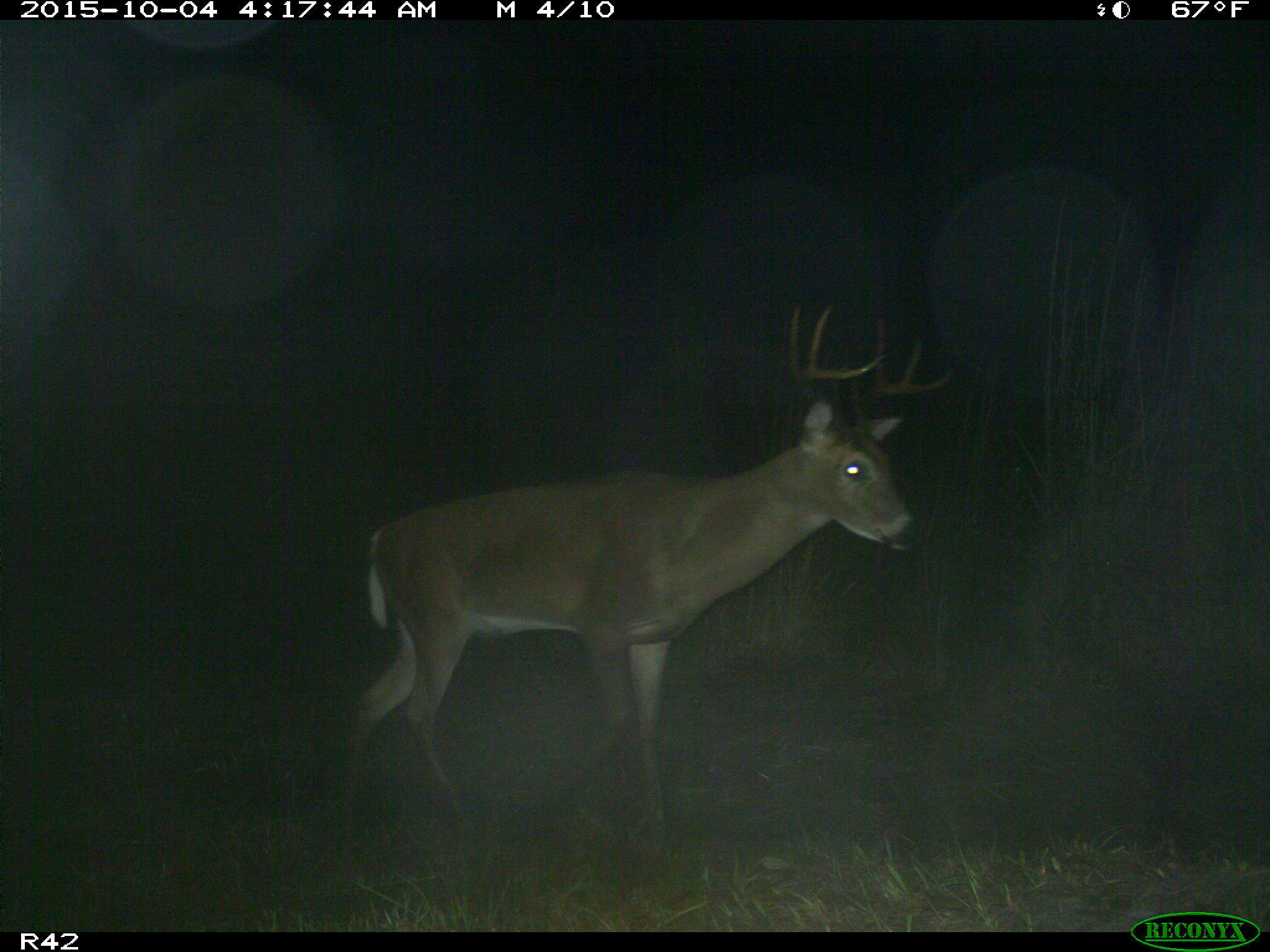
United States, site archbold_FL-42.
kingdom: Animalia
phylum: Chordata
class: Mammalia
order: Artiodactyla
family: Cervidae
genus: Odocoileus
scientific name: Odocoileus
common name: deer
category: unidentified deer